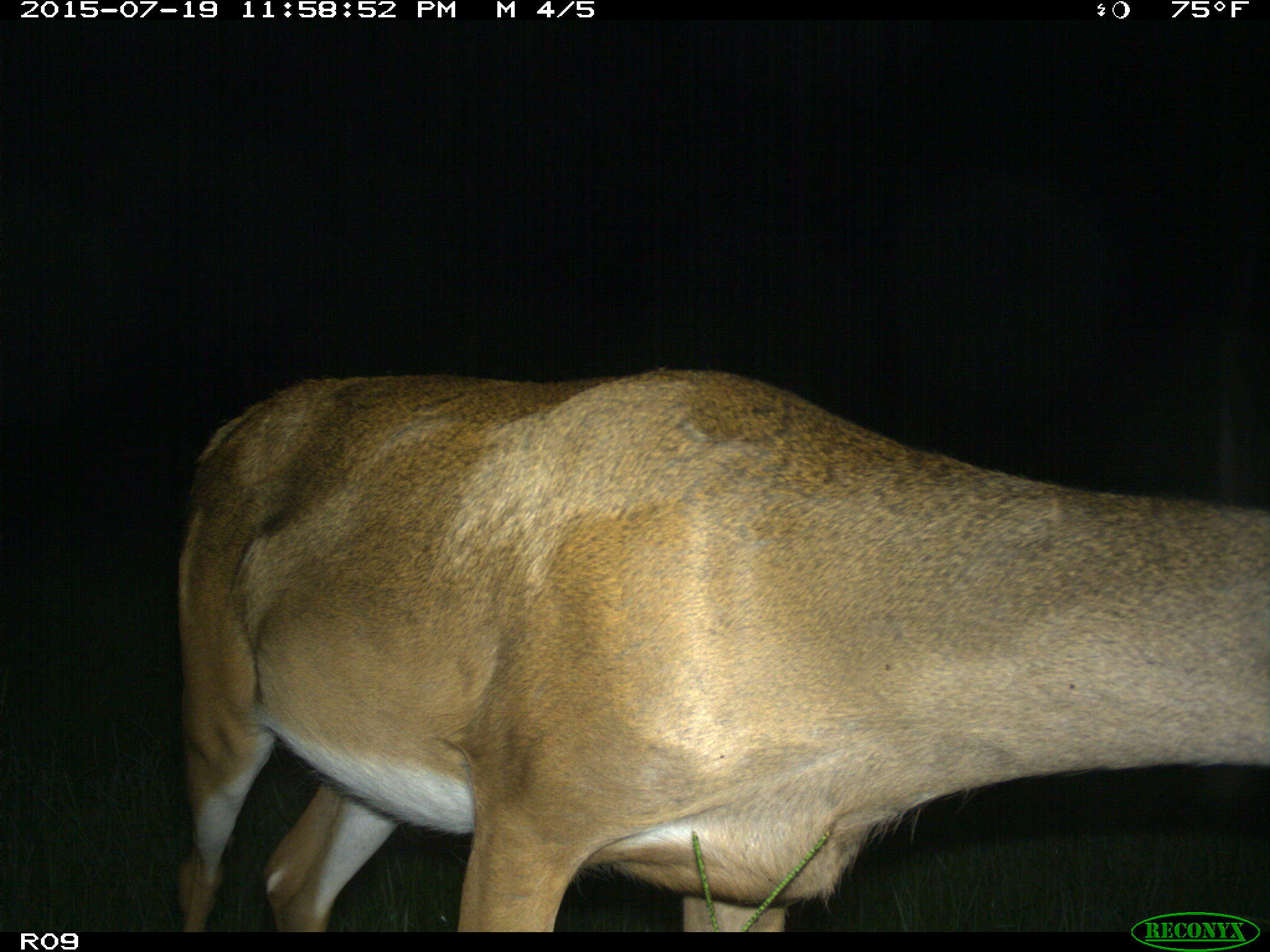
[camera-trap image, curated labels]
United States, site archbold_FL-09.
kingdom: Animalia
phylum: Chordata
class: Mammalia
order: Artiodactyla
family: Cervidae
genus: Odocoileus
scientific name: Odocoileus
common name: deer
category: unidentified deer